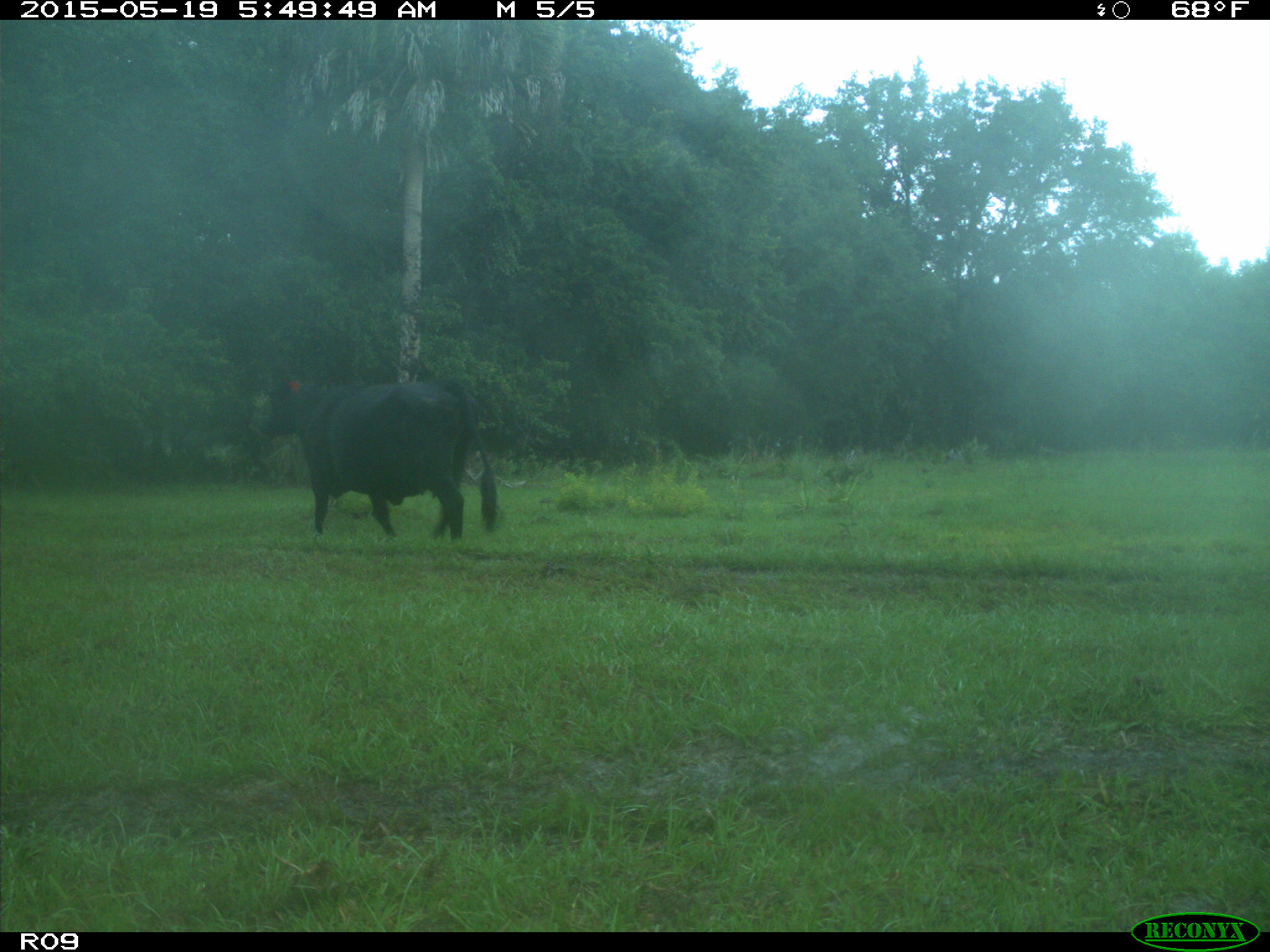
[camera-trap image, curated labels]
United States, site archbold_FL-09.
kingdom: Animalia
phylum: Chordata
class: Mammalia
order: Artiodactyla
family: Bovidae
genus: Bos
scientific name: Bos taurus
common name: domestic cow